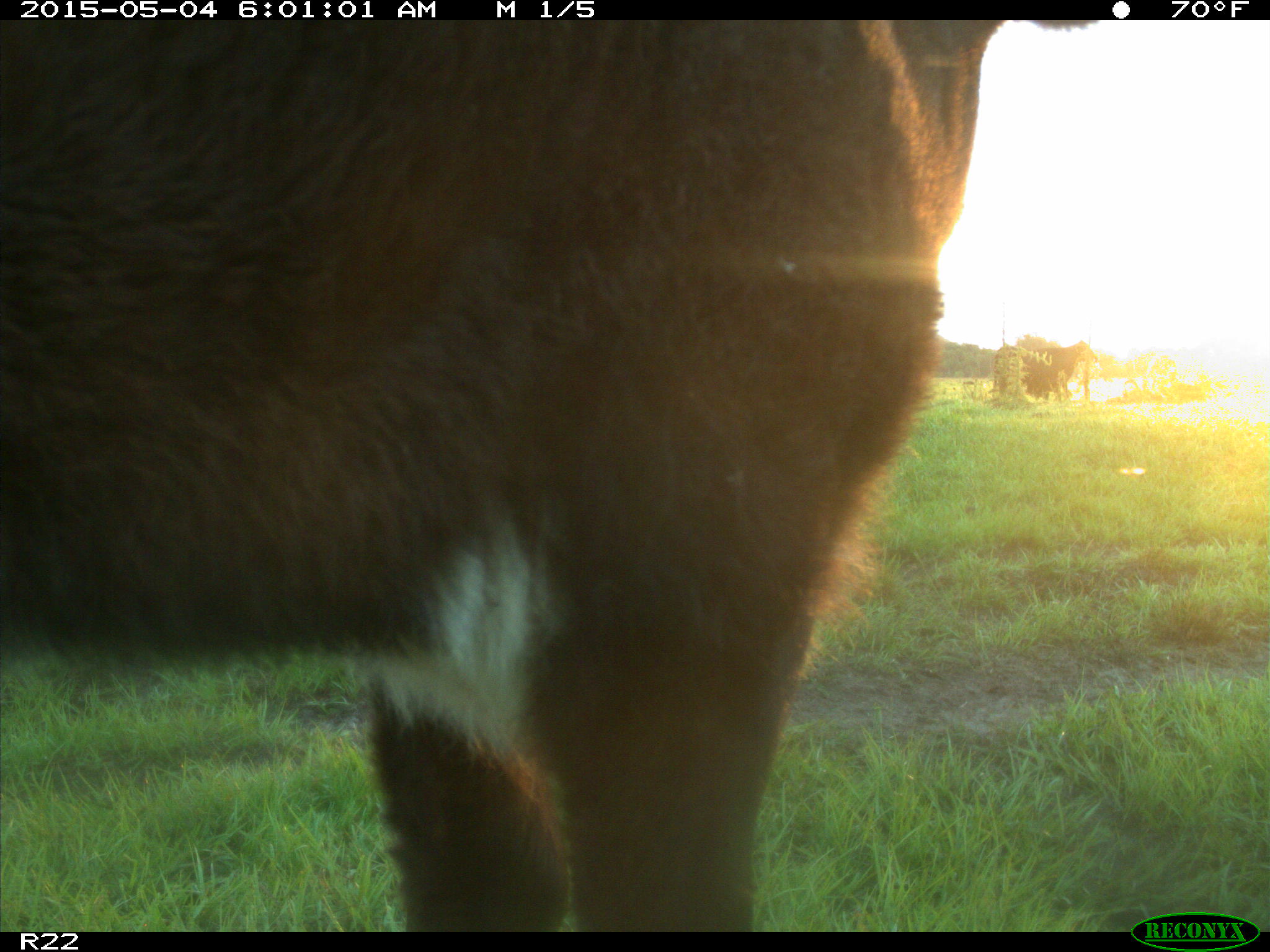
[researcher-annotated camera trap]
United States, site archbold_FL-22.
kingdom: Animalia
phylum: Chordata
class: Mammalia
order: Artiodactyla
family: Bovidae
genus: Bos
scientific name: Bos taurus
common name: domestic cow